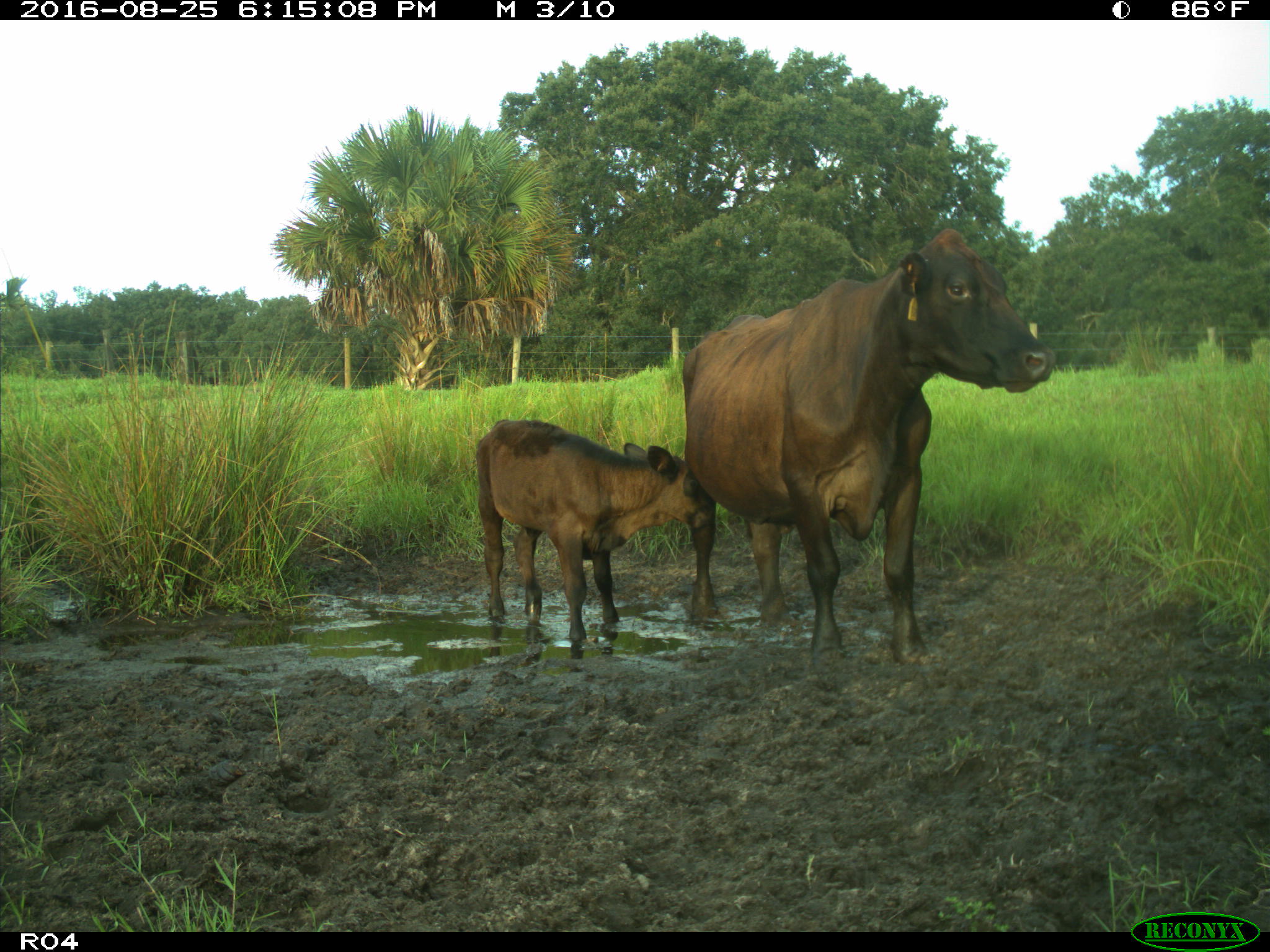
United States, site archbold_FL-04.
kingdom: Animalia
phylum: Chordata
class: Mammalia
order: Artiodactyla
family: Bovidae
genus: Bos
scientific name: Bos taurus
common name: domestic cow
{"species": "Bos taurus (domestic cow)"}